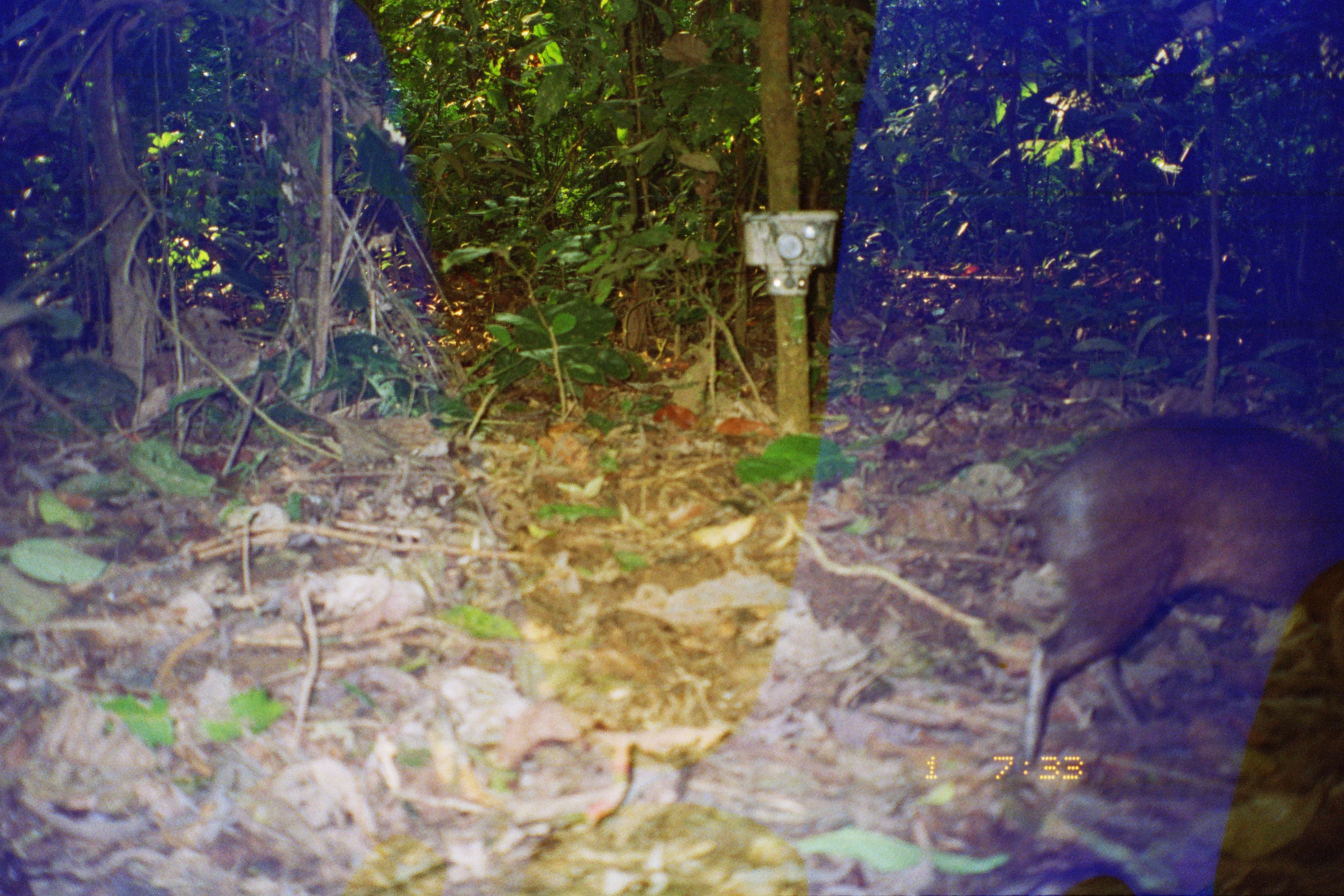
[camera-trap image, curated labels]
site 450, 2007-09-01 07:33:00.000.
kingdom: Animalia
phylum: Chordata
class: Mammalia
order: Rodentia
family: Dasyproctidae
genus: Dasyprocta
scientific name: Dasyprocta punctata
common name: central american agouti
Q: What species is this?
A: Dasyprocta punctata (central american agouti).